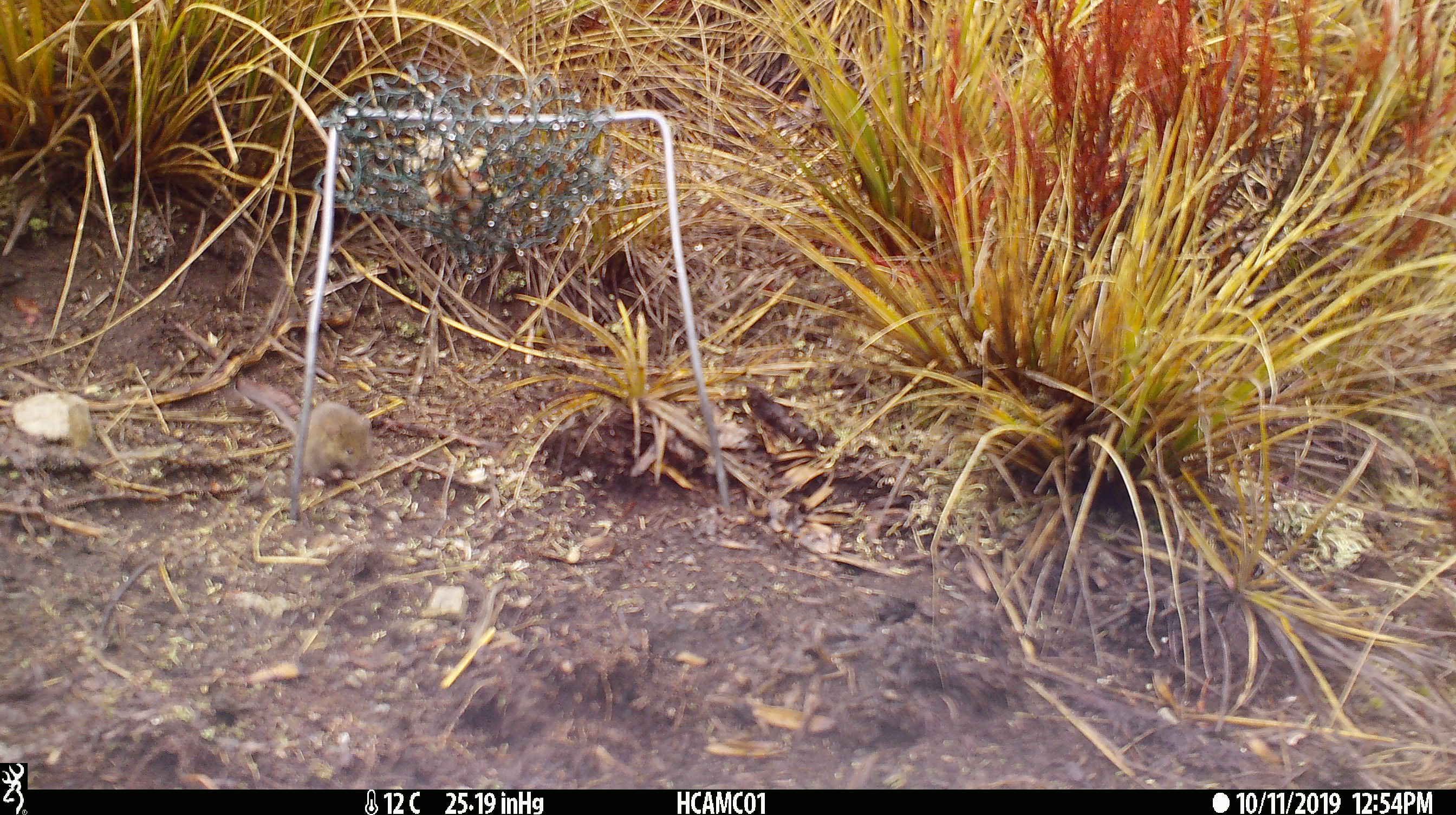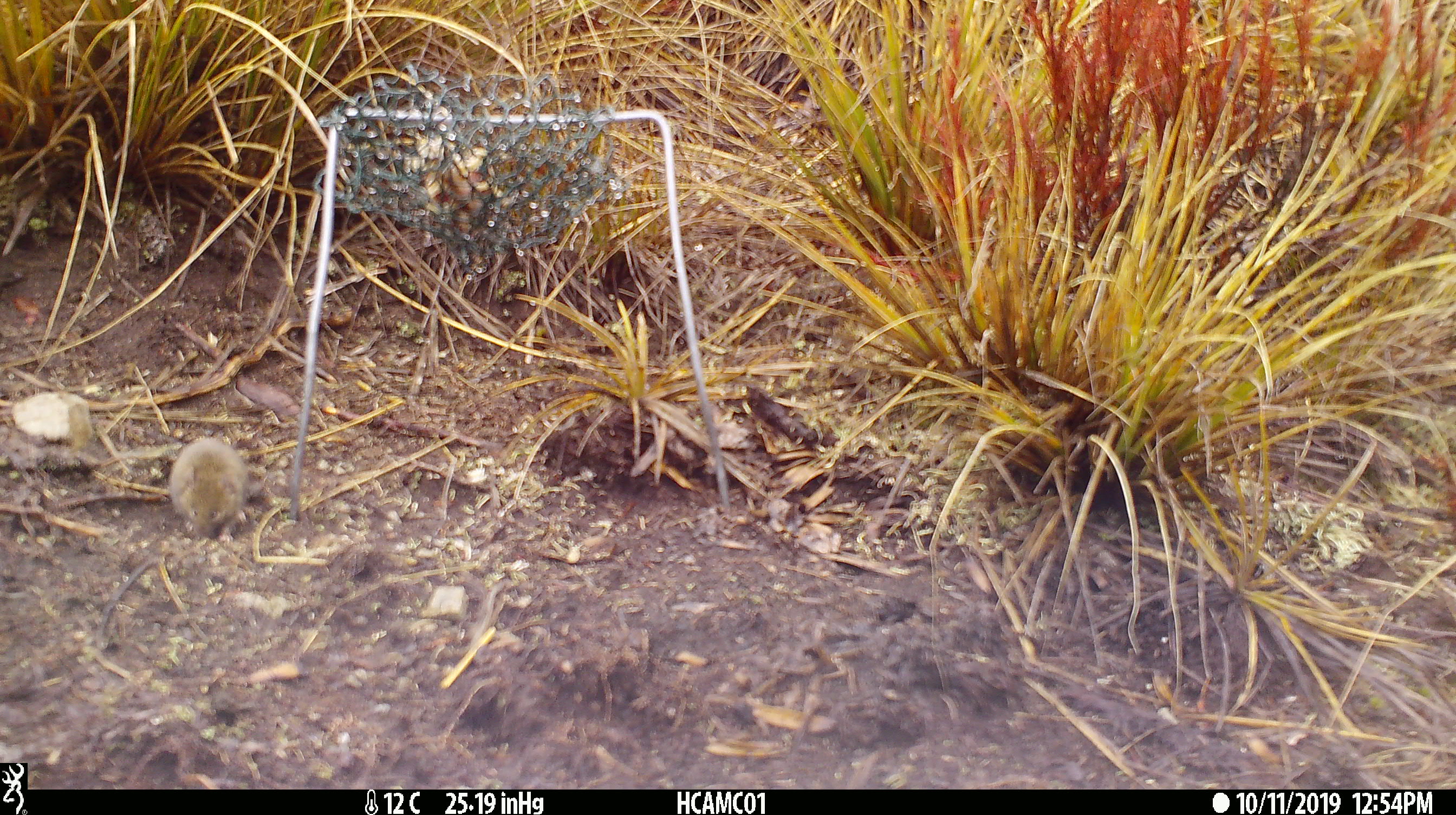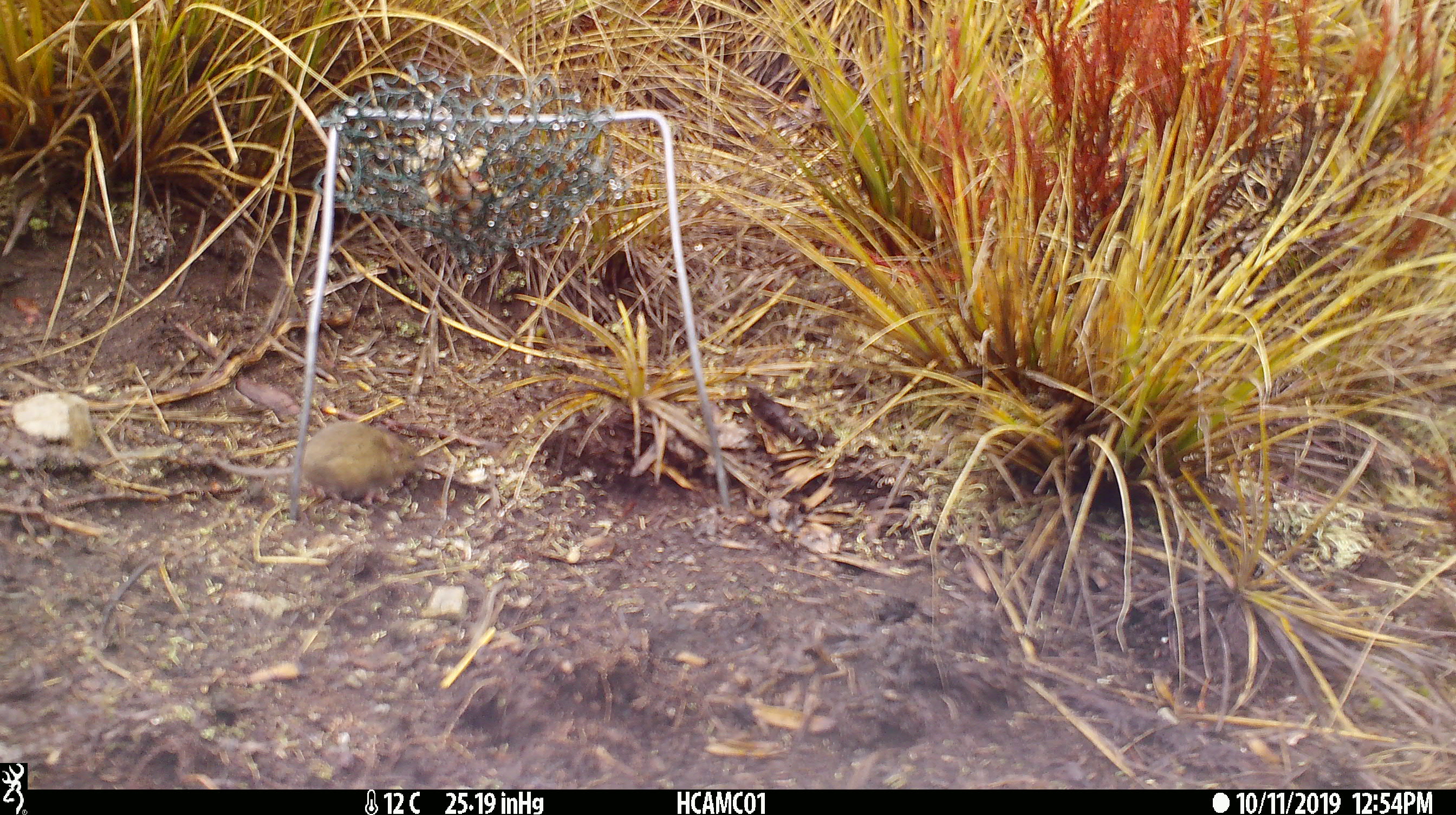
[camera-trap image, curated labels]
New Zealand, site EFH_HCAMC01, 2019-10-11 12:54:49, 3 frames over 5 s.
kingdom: Animalia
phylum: Chordata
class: Mammalia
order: Rodentia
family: Muridae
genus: Mus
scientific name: Mus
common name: mouse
Mouse (Mus).